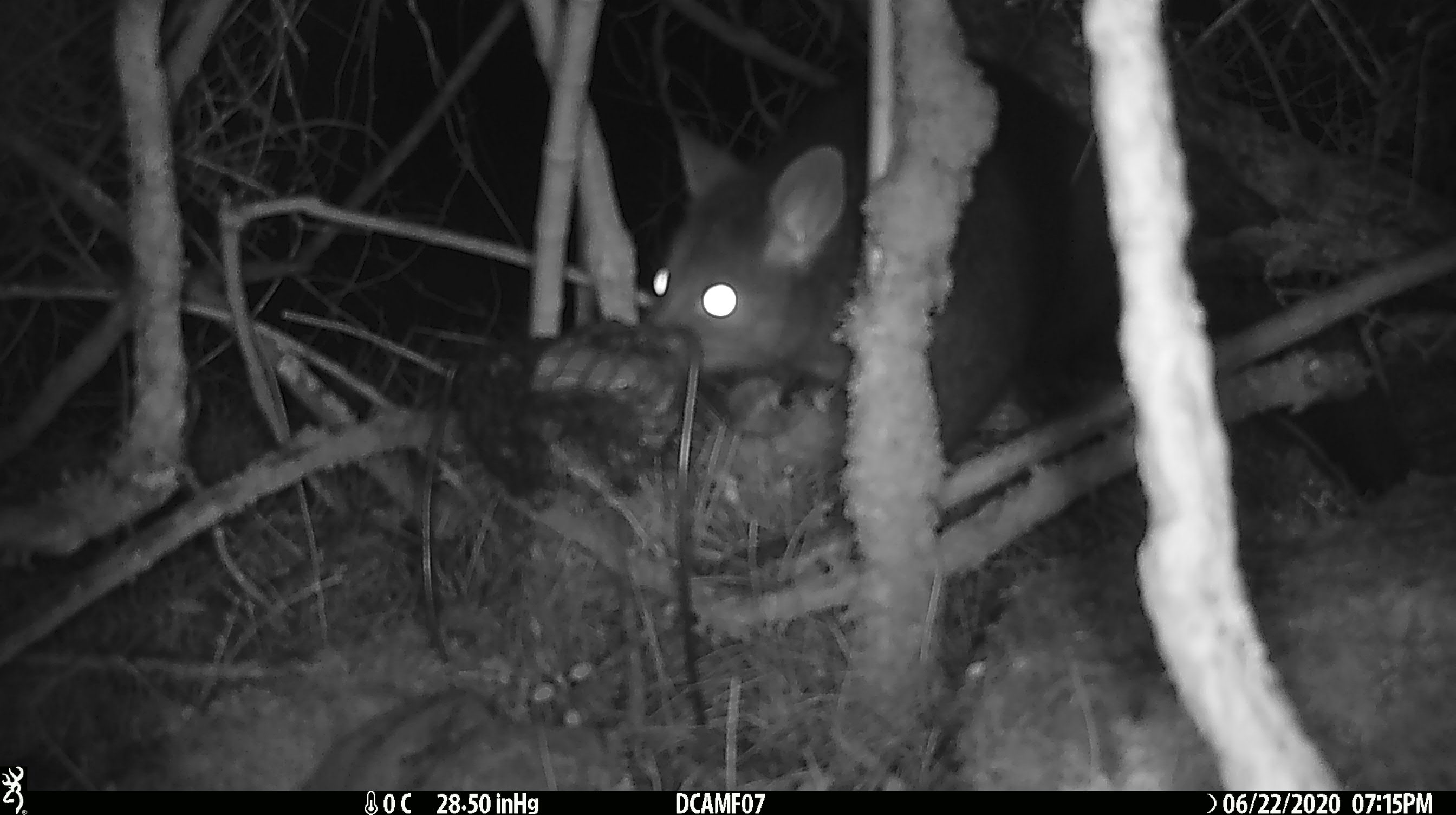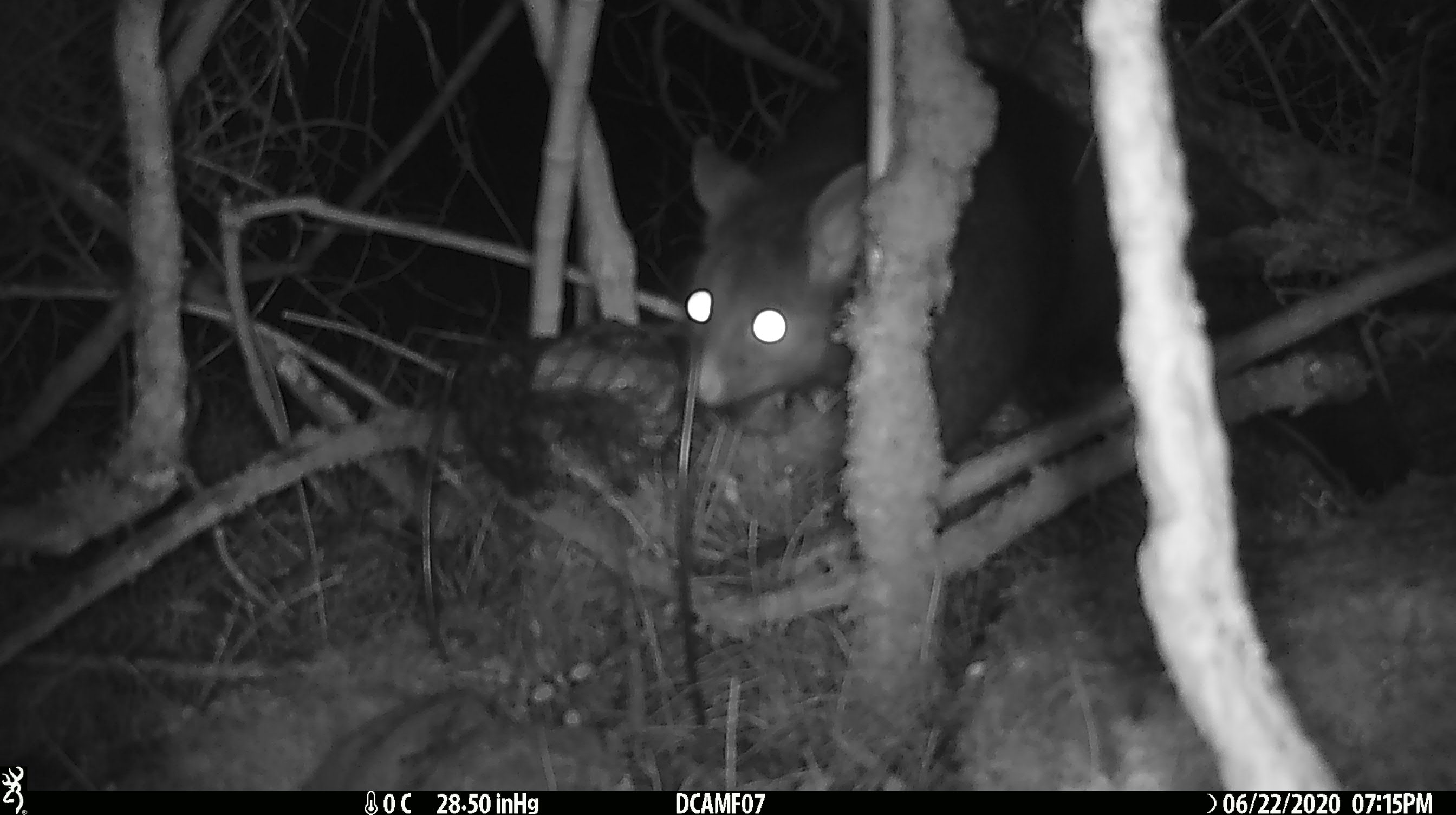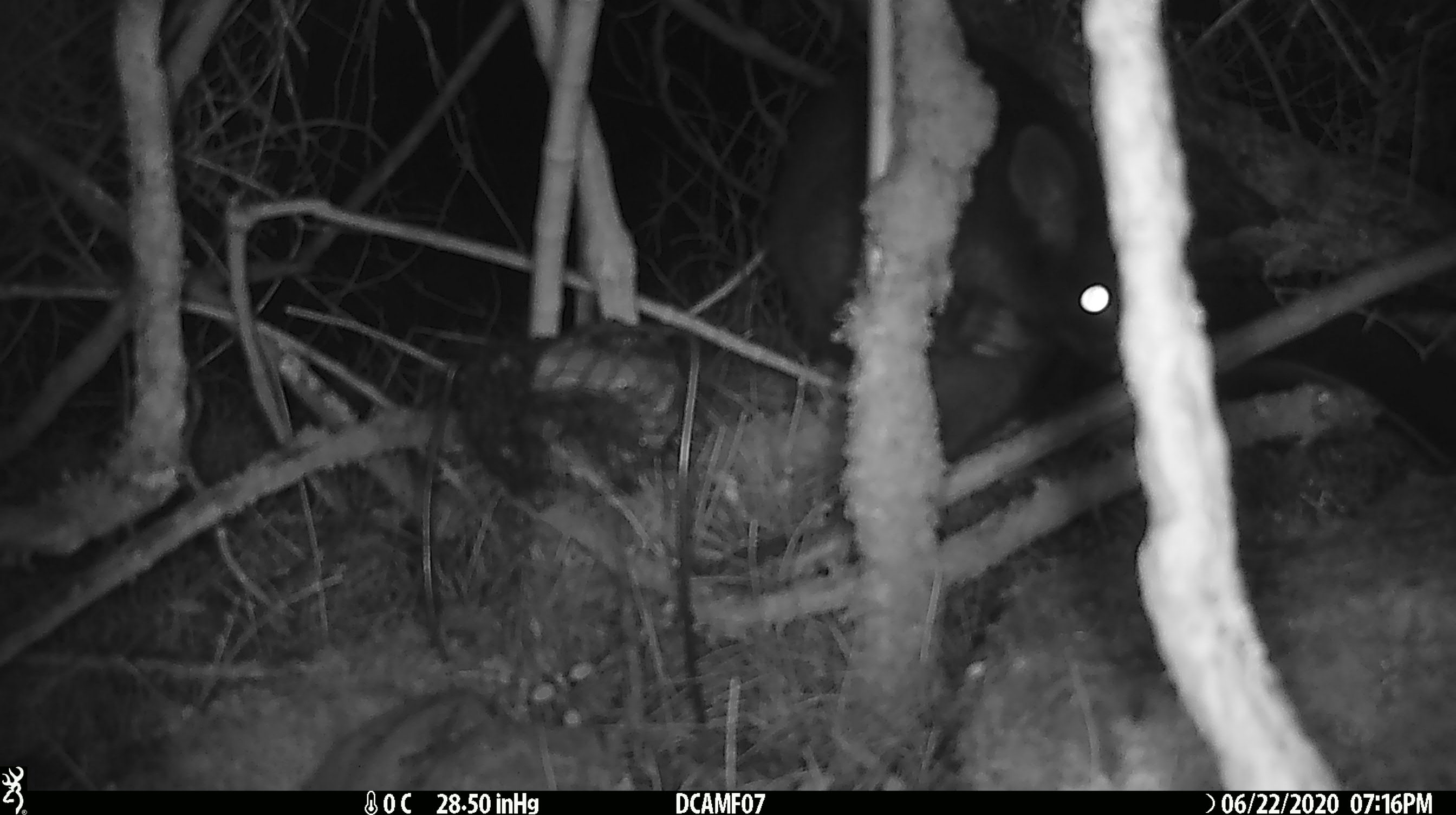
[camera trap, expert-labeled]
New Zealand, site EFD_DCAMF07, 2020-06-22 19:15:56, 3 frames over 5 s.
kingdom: Animalia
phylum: Chordata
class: Mammalia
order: Diprotodontia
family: Phalangeridae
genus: Trichosurus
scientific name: Trichosurus vulpecula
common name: common brushtail possum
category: possum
Possum (common brushtail possum) (Trichosurus vulpecula).